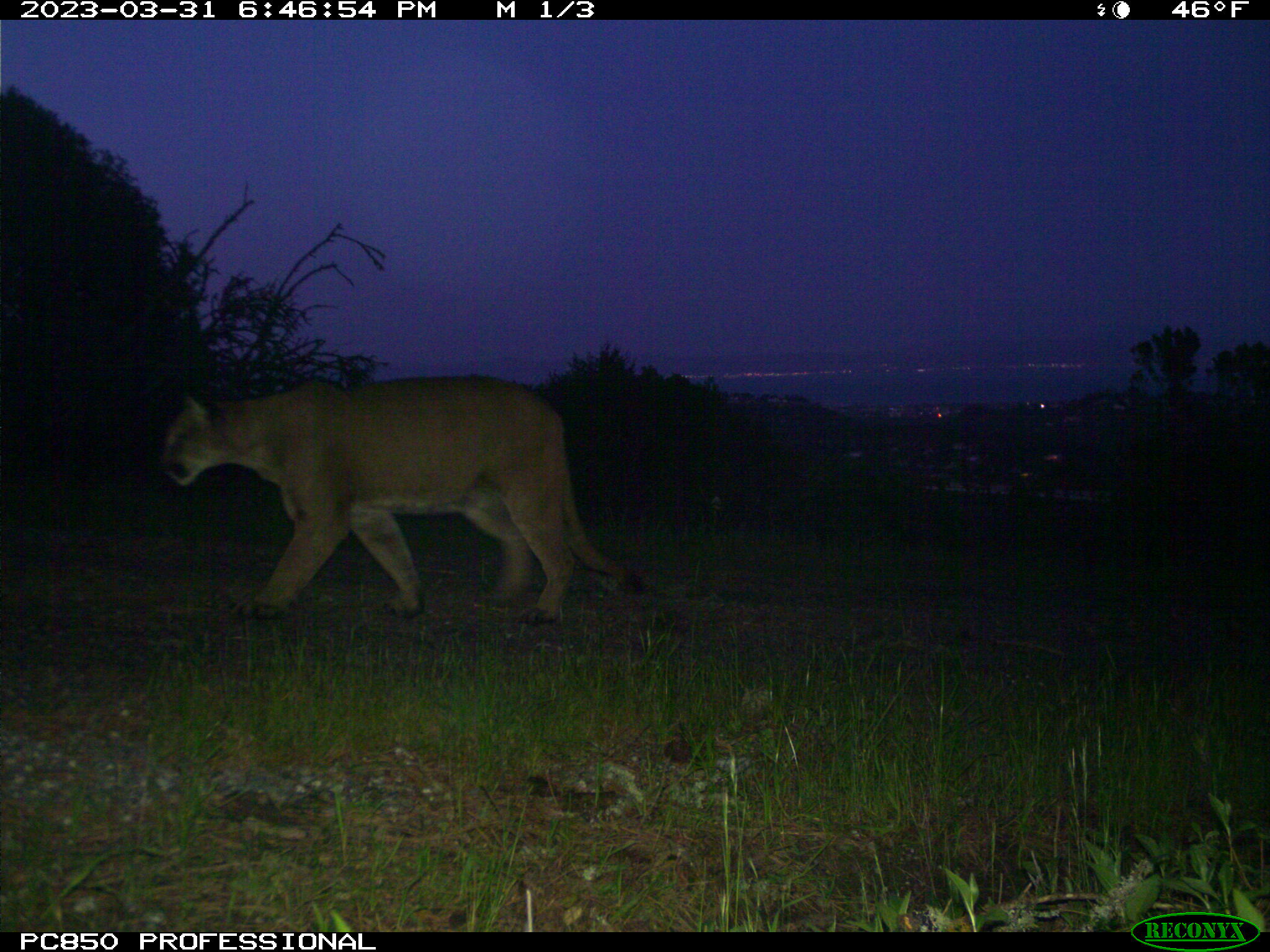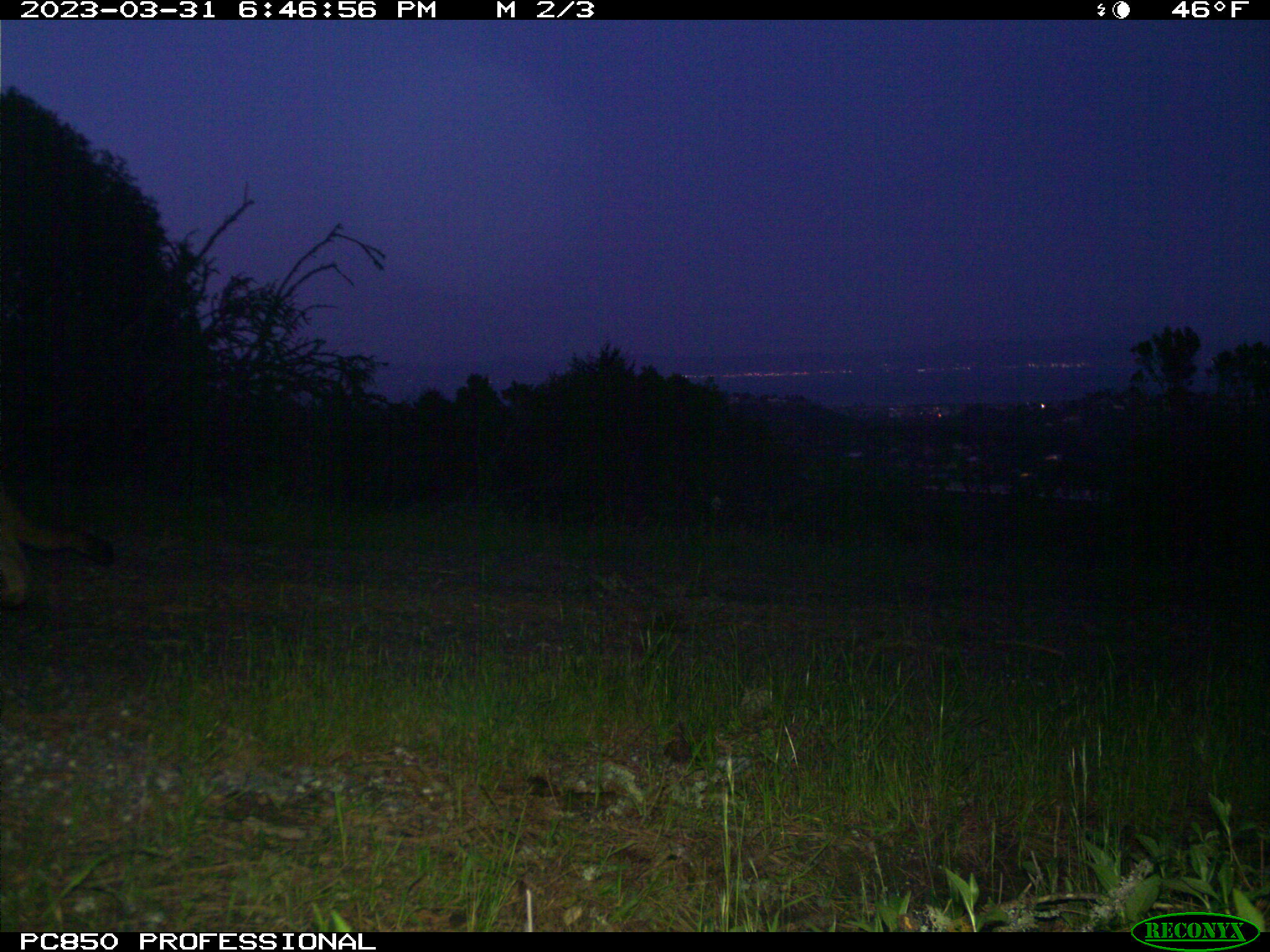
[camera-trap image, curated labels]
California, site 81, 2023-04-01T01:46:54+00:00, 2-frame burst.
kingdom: Animalia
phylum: Chordata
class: Mammalia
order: Carnivora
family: Felidae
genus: Puma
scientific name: Puma concolor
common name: puma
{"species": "puma (Puma concolor)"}